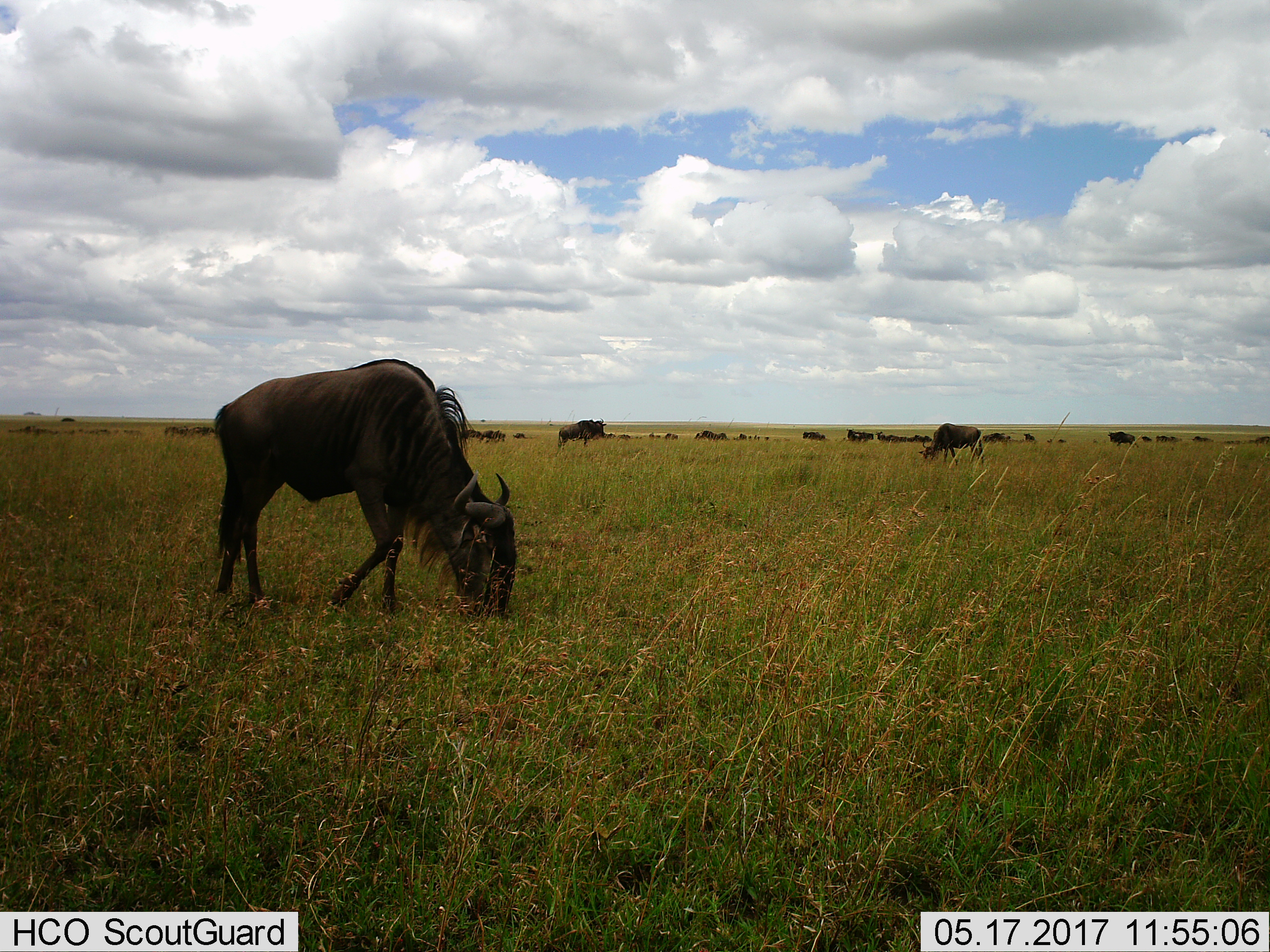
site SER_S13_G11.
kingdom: Animalia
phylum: Chordata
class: Mammalia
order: Artiodactyla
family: Bovidae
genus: Connochaetes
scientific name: Connochaetes taurinus taurinus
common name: blue wildebeest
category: wildebeestblue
Wildebeestblue (blue wildebeest) (Connochaetes taurinus taurinus), count 11-50. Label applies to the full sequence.